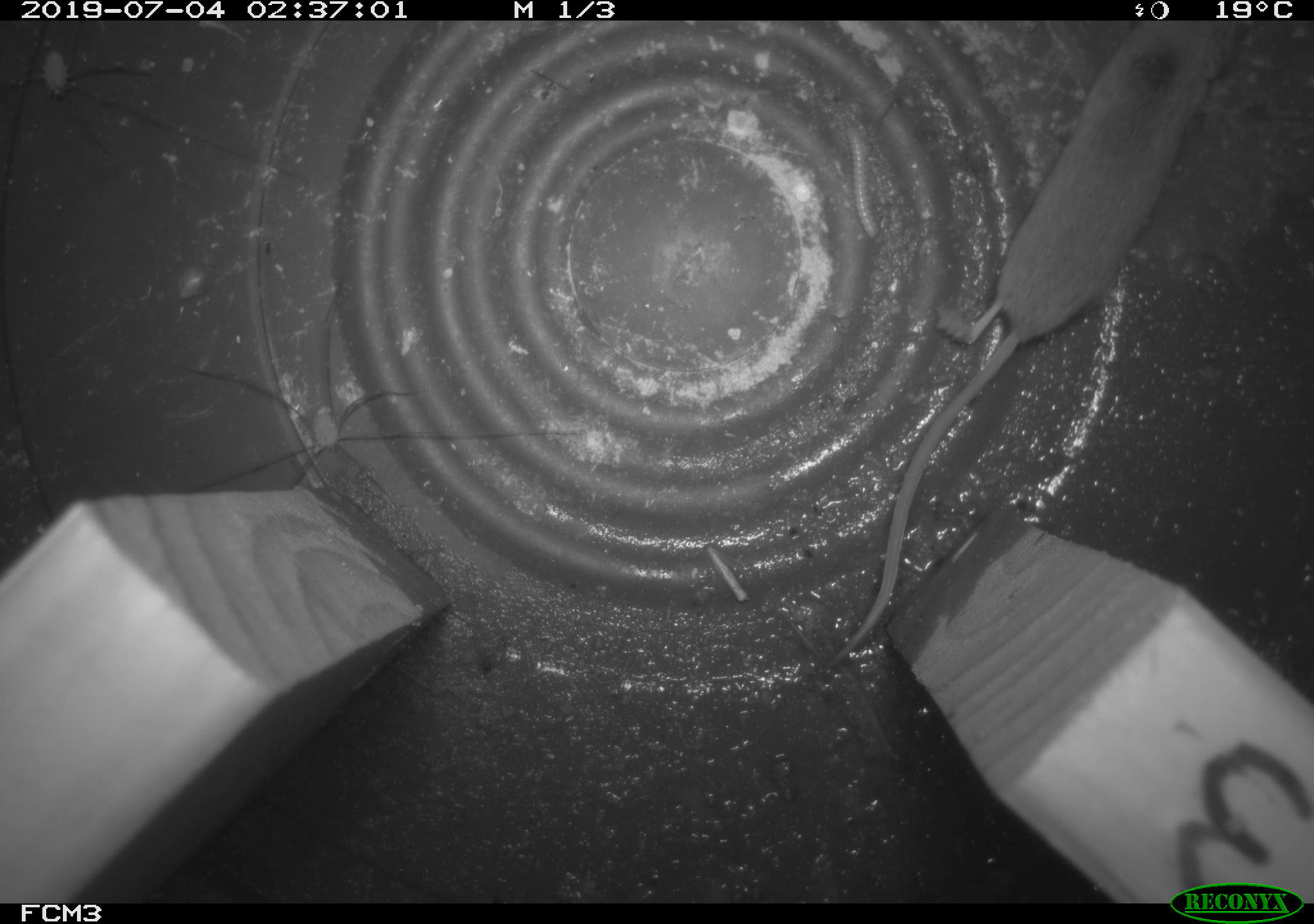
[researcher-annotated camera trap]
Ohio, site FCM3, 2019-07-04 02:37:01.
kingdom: Animalia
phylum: Chordata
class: Mammalia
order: Eulipotyphla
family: Soricidae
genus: Sorex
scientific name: Sorex cinereus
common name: masked shrew